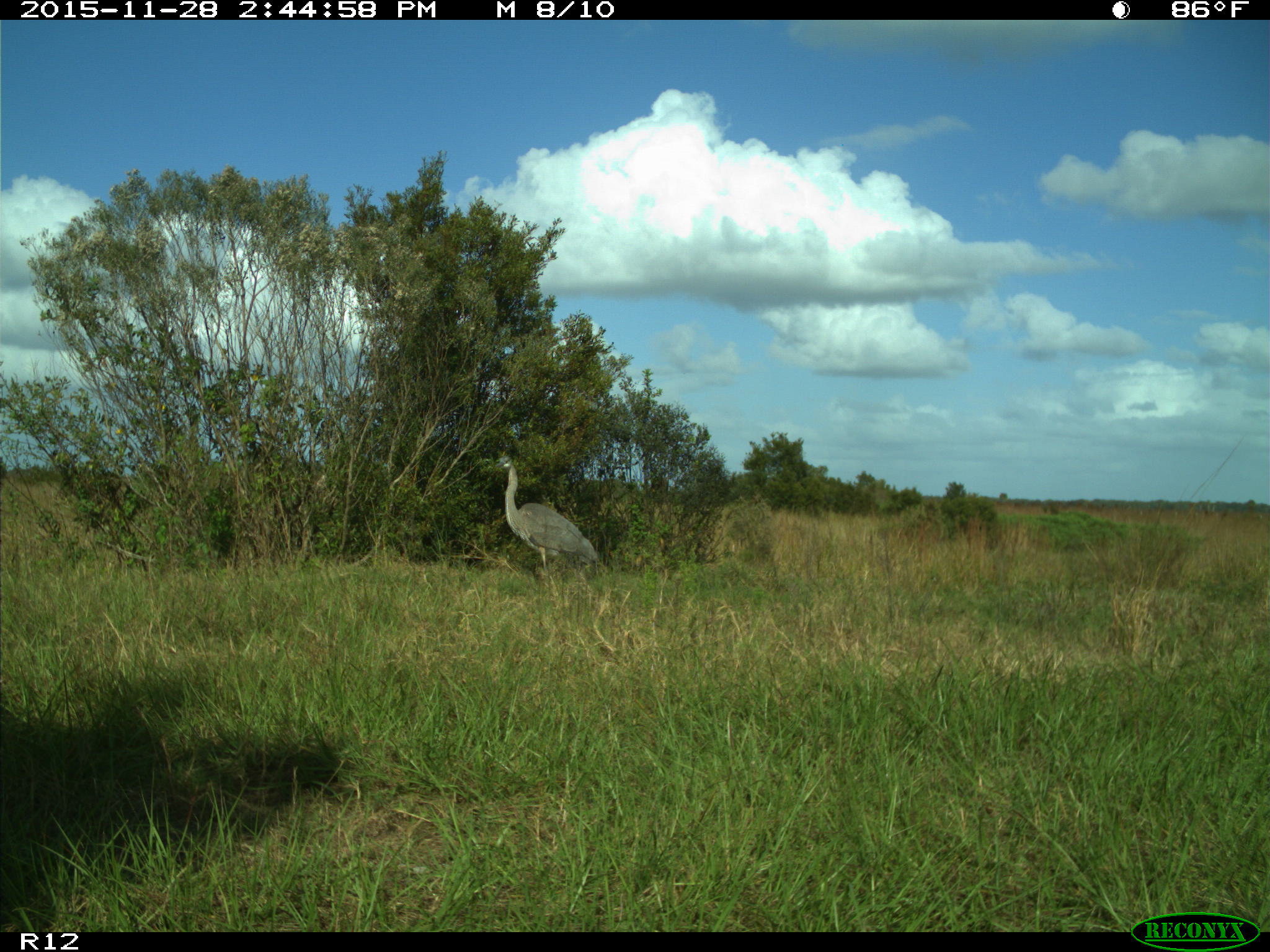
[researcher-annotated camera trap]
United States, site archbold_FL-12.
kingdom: Animalia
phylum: Chordata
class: Aves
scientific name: Aves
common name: birds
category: unidentified bird